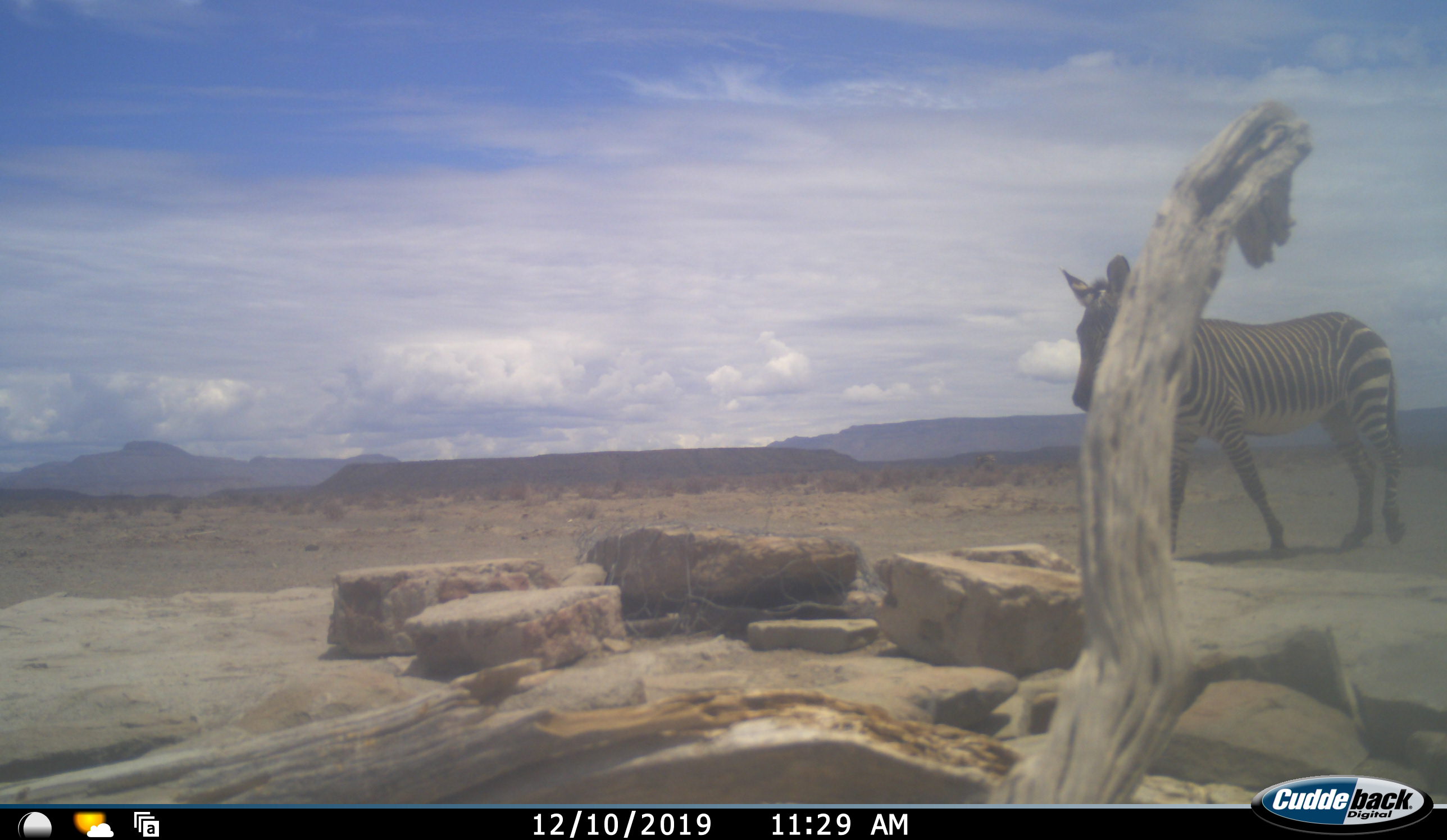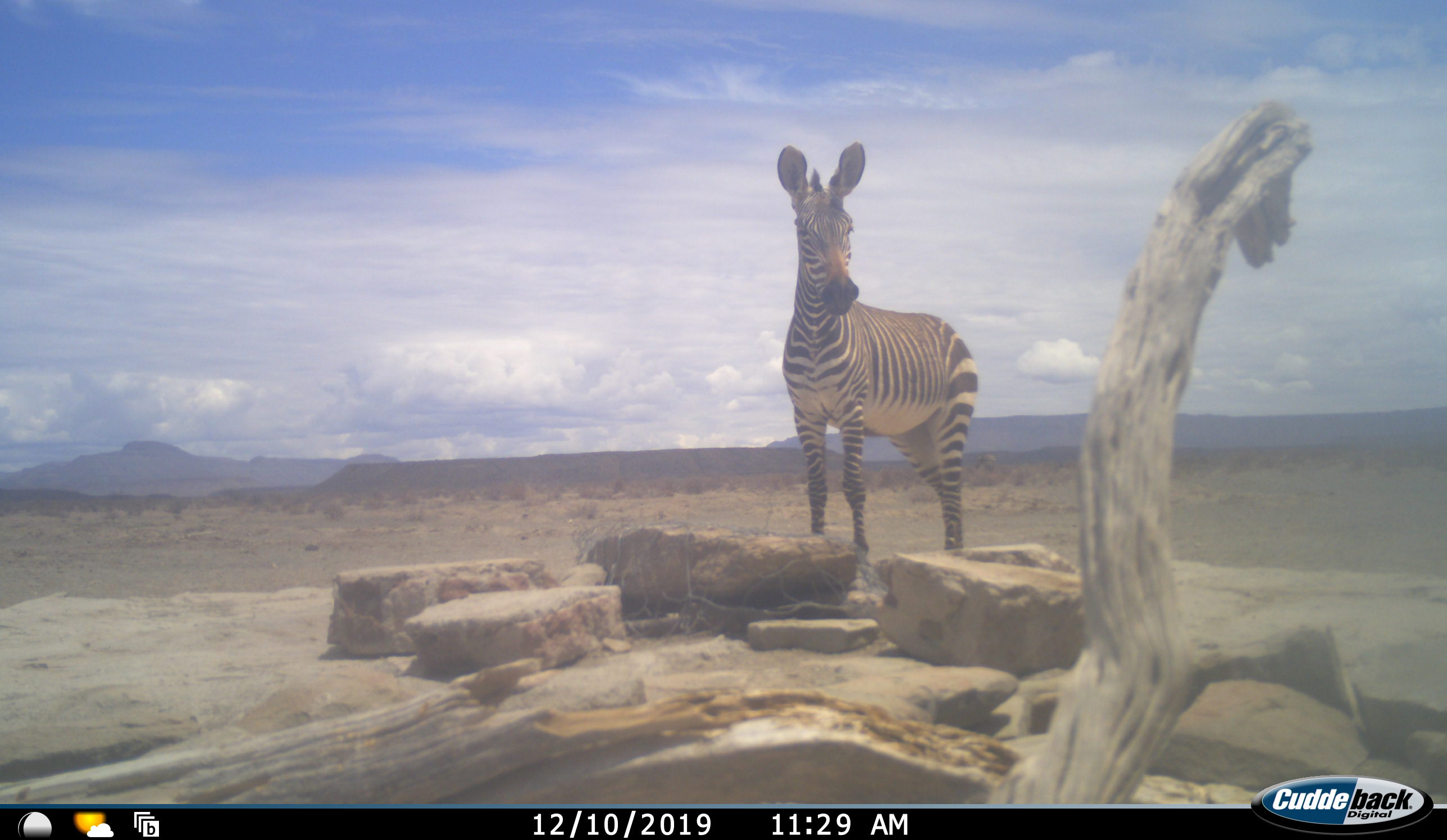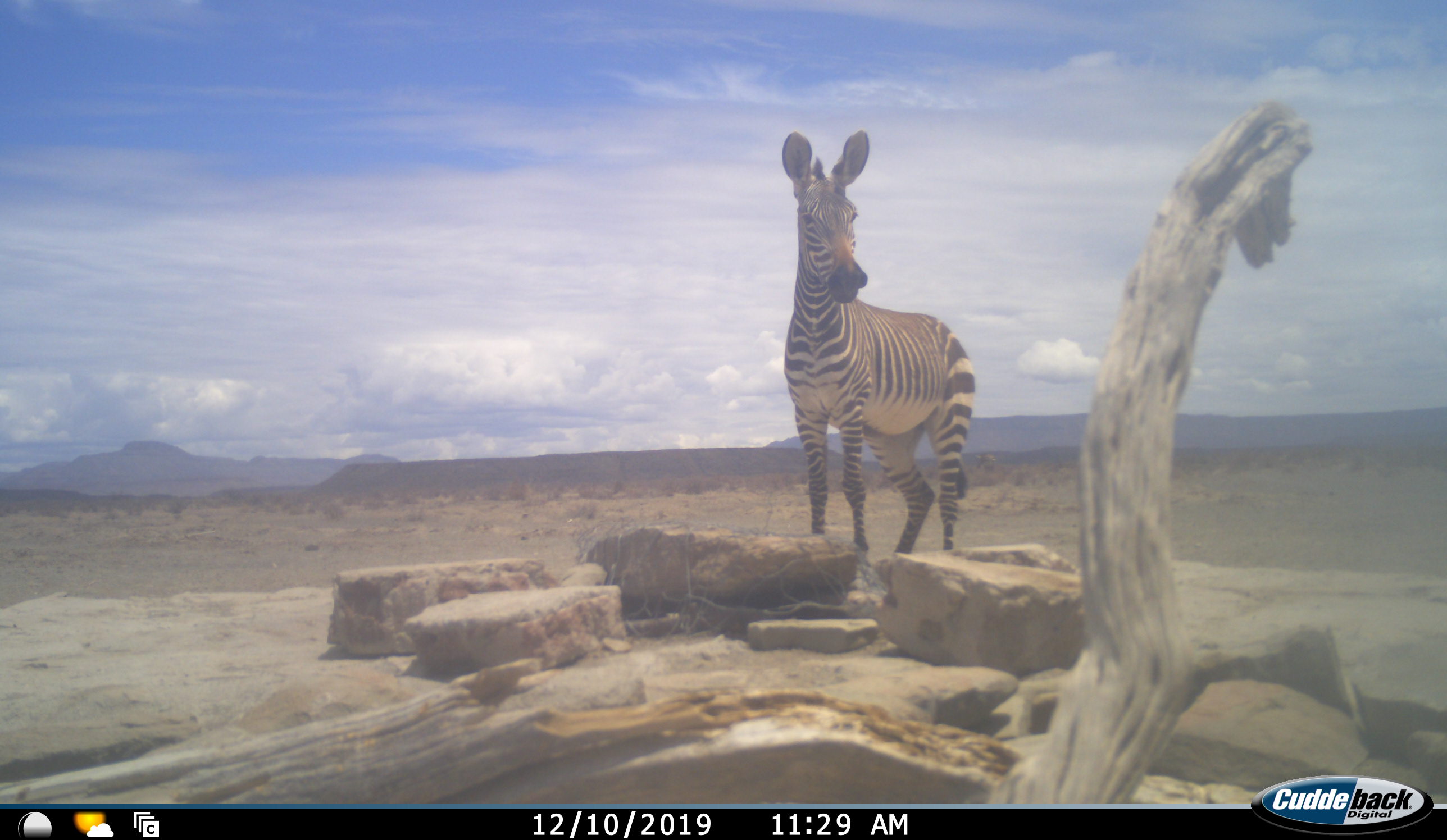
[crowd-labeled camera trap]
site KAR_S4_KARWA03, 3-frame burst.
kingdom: Animalia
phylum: Chordata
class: Mammalia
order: Perissodactyla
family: Equidae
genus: Equus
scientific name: Equus zebra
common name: mountain zebra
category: zebramountain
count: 1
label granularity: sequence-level